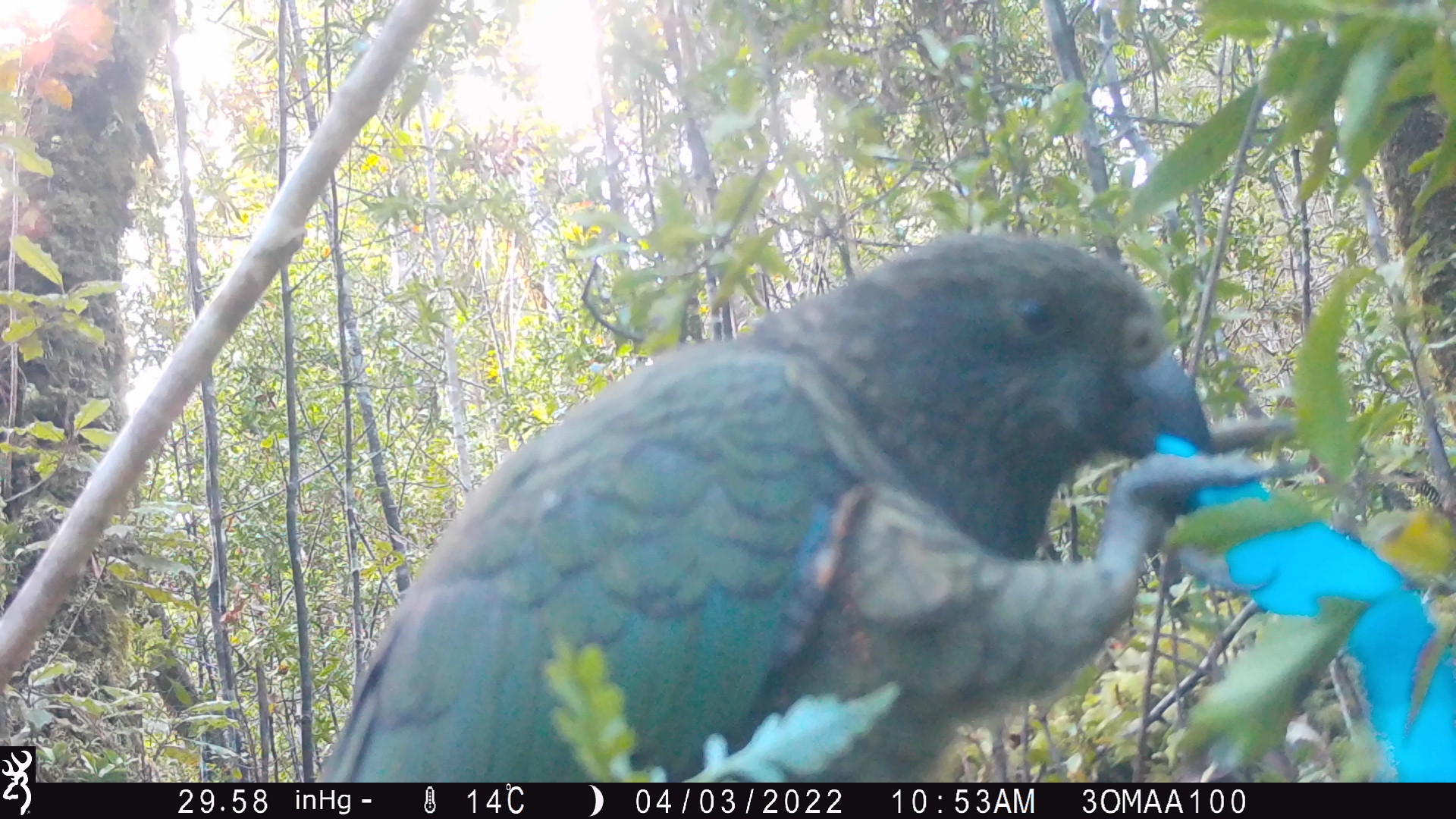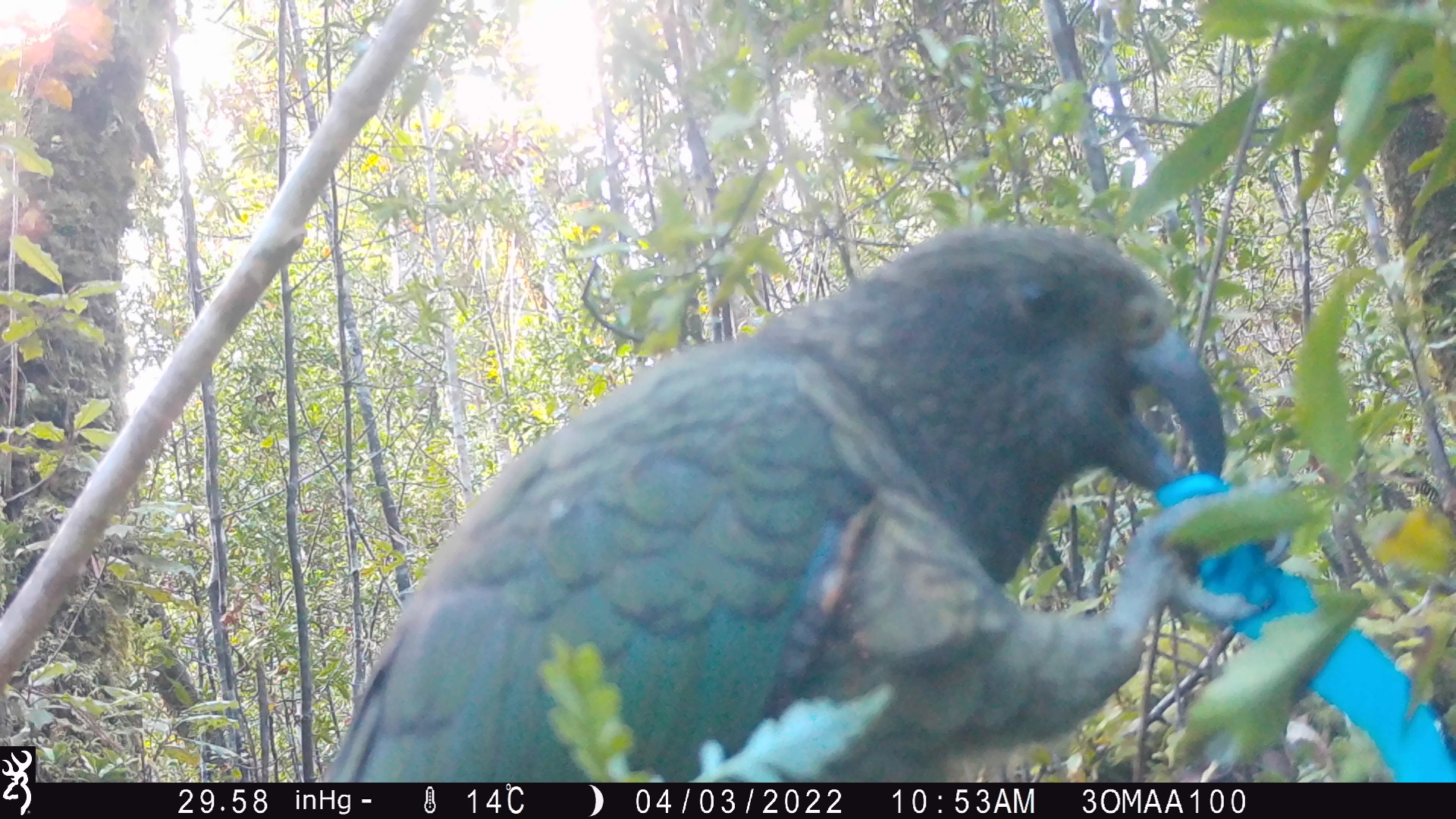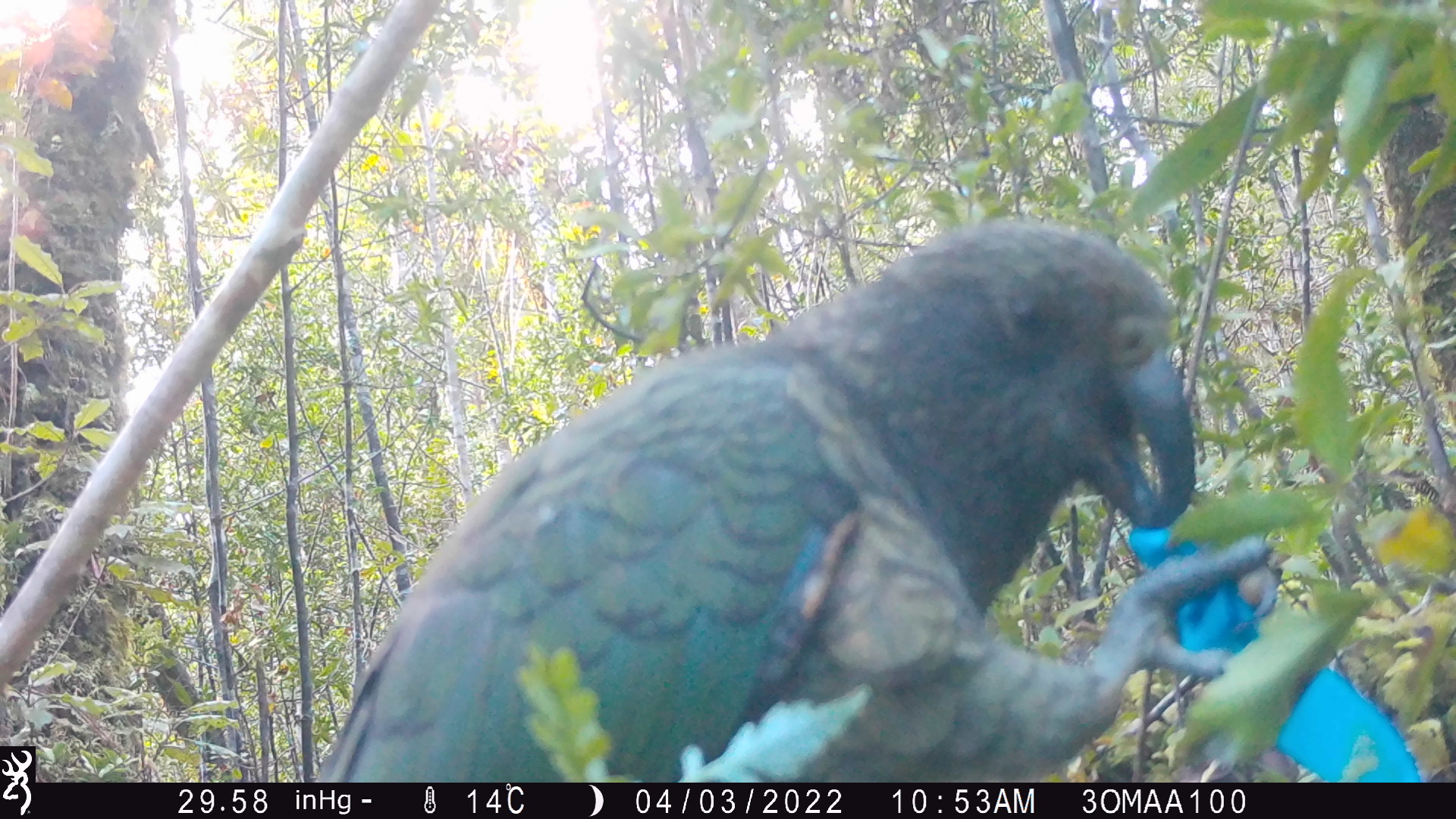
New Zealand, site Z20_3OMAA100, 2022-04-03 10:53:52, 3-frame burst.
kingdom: Animalia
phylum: Chordata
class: Aves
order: Psittaciformes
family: Strigopidae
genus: Nestor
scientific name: Nestor notabilis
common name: kea